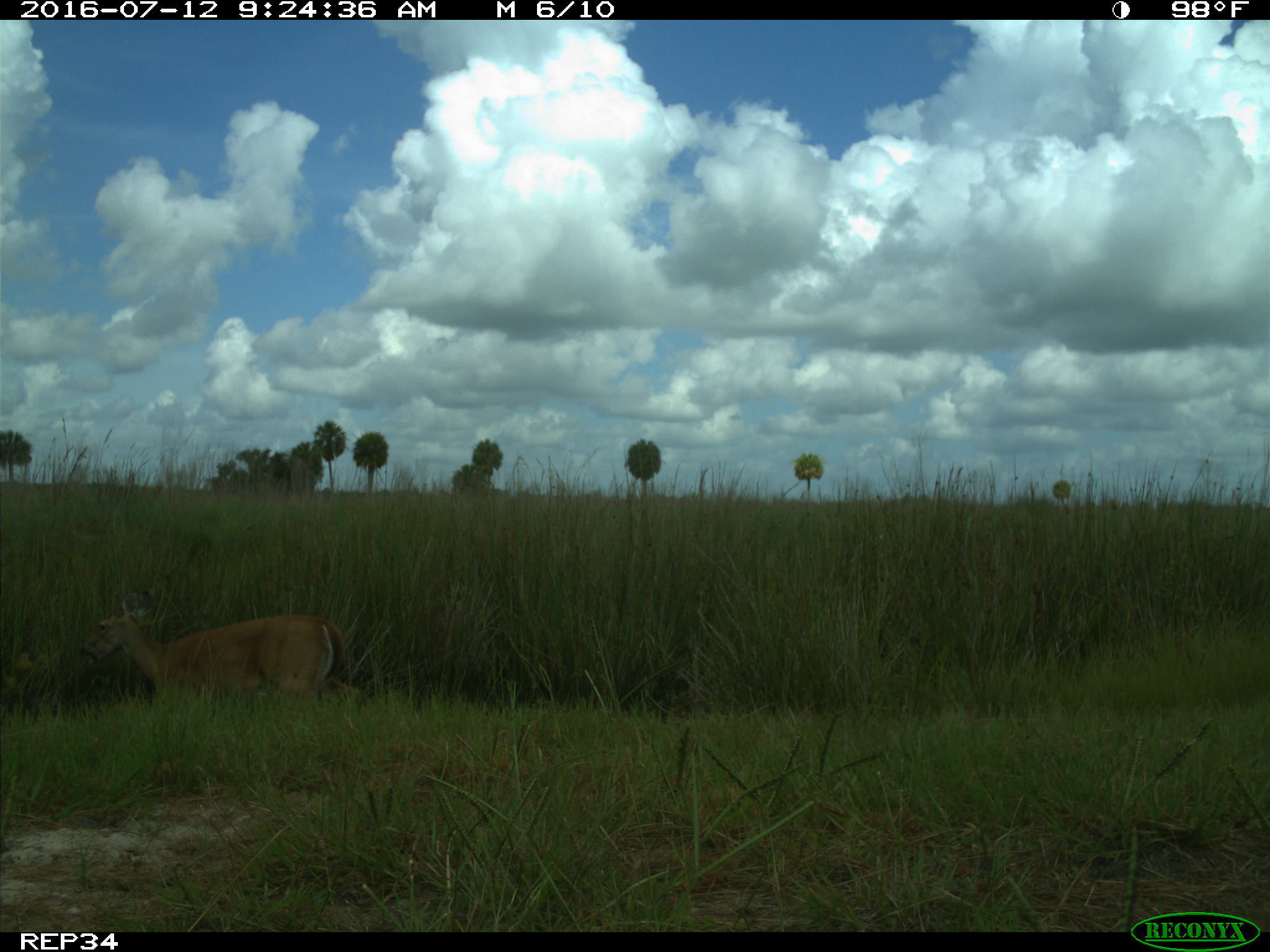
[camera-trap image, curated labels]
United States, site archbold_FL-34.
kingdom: Animalia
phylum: Chordata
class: Mammalia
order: Artiodactyla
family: Cervidae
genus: Odocoileus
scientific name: Odocoileus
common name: deer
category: unidentified deer